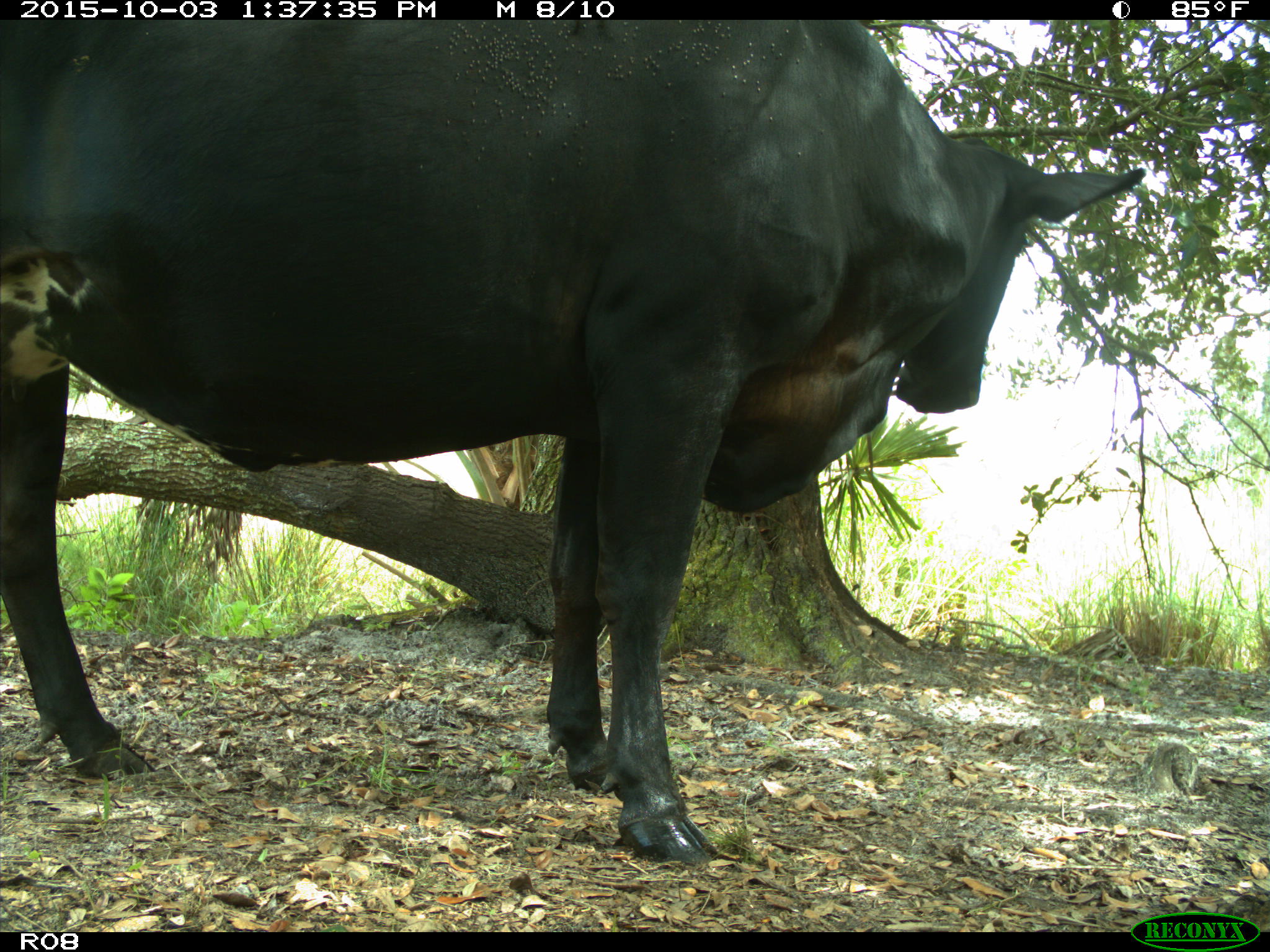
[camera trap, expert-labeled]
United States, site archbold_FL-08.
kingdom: Animalia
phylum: Chordata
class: Mammalia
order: Artiodactyla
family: Bovidae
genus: Bos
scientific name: Bos taurus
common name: domestic cow